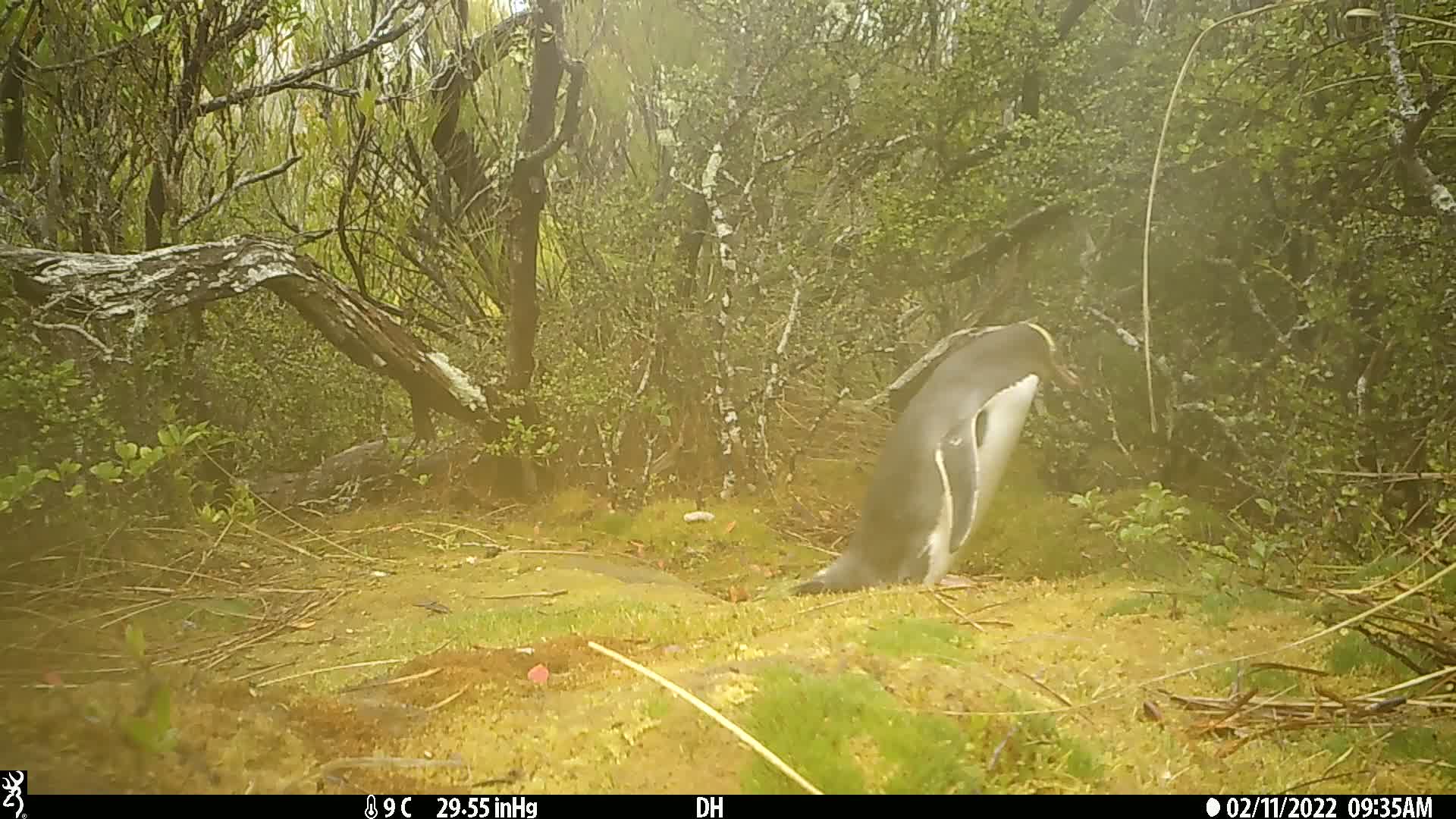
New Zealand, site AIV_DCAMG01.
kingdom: Animalia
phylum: Chordata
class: Aves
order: Sphenisciformes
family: Spheniscidae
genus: Megadyptes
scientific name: Megadyptes antipodes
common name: yellow-eyed penguin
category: yellow eyed penguin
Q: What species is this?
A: Yellow eyed penguin (yellow-eyed penguin) (Megadyptes antipodes).